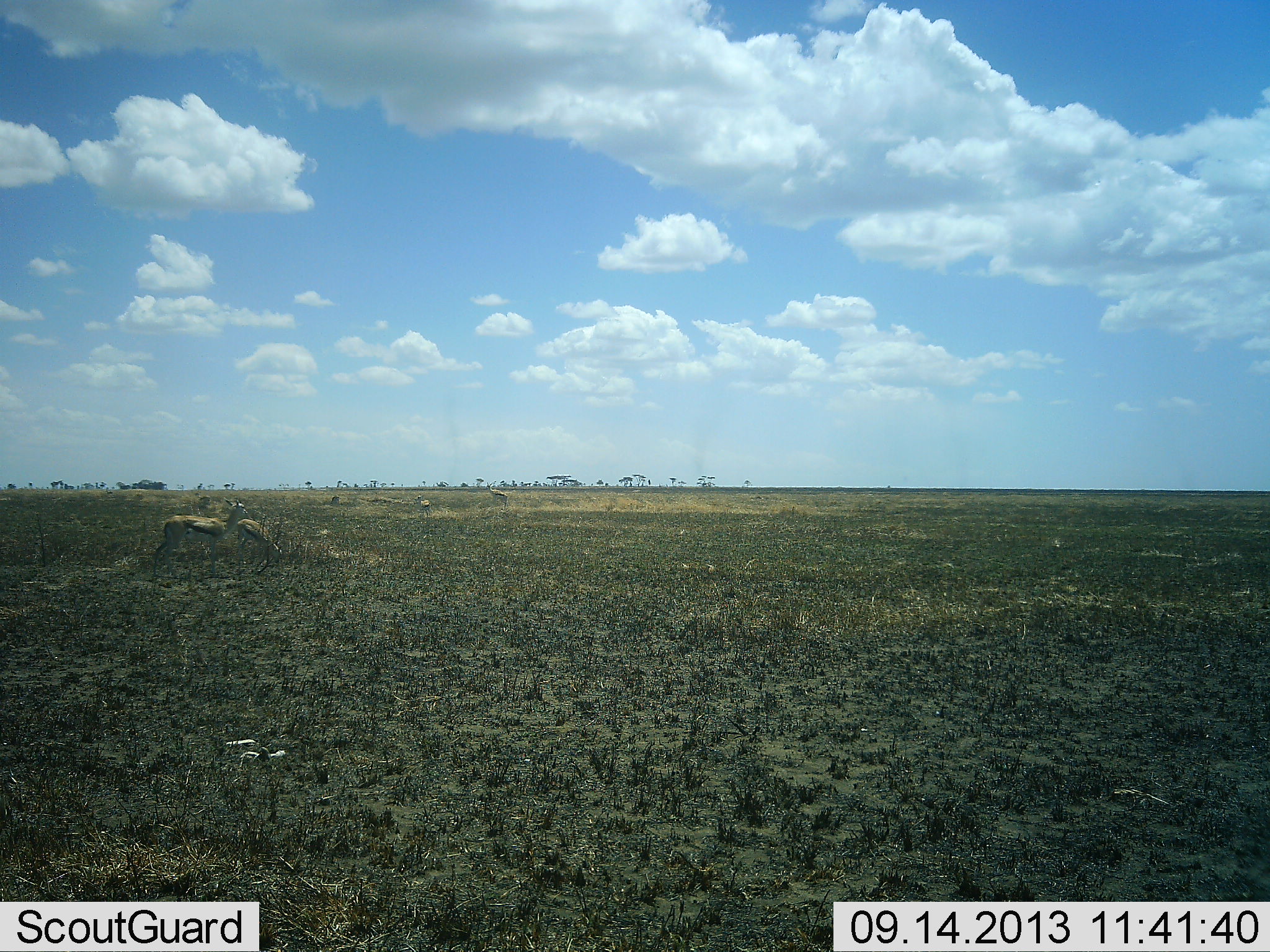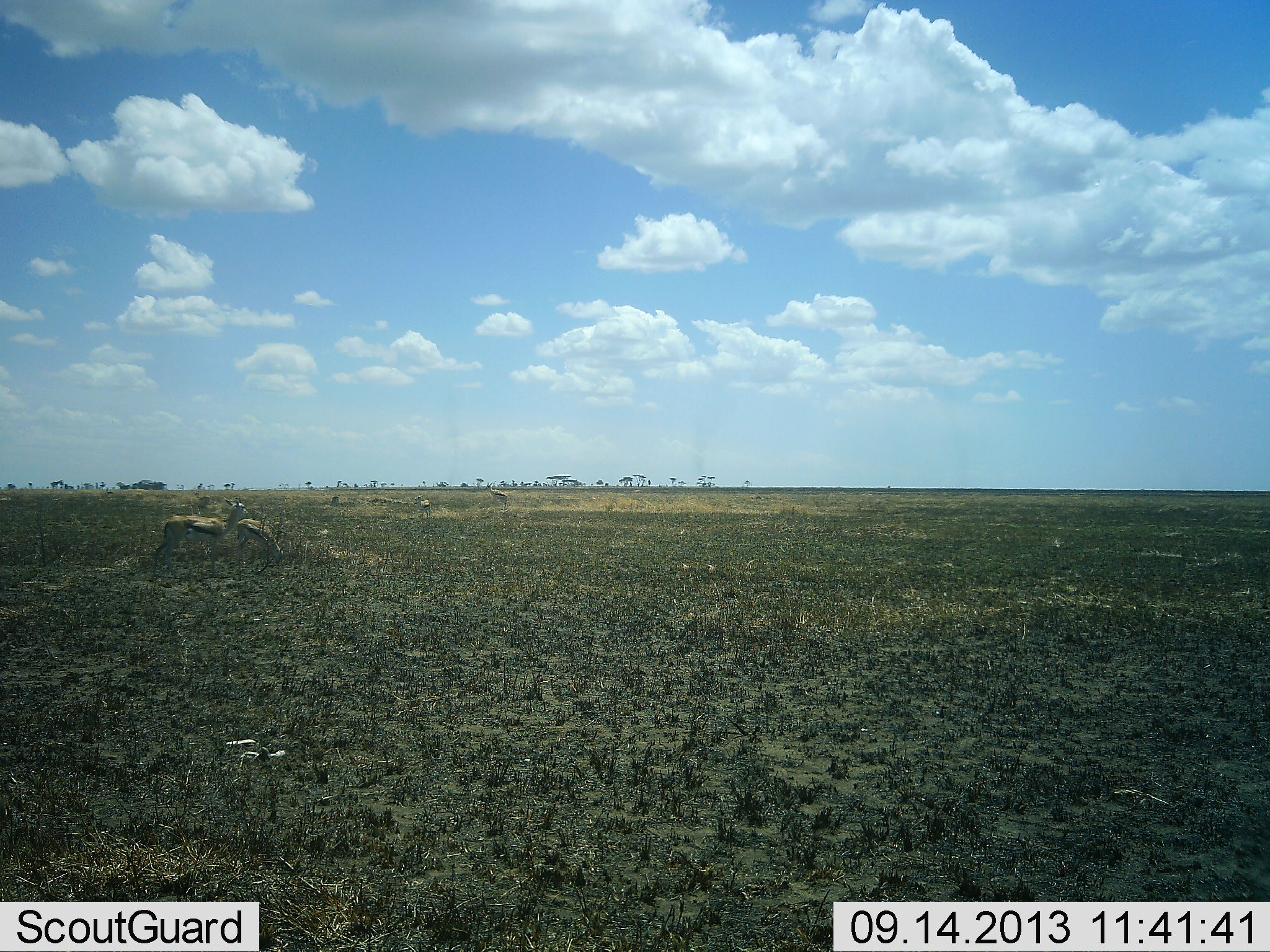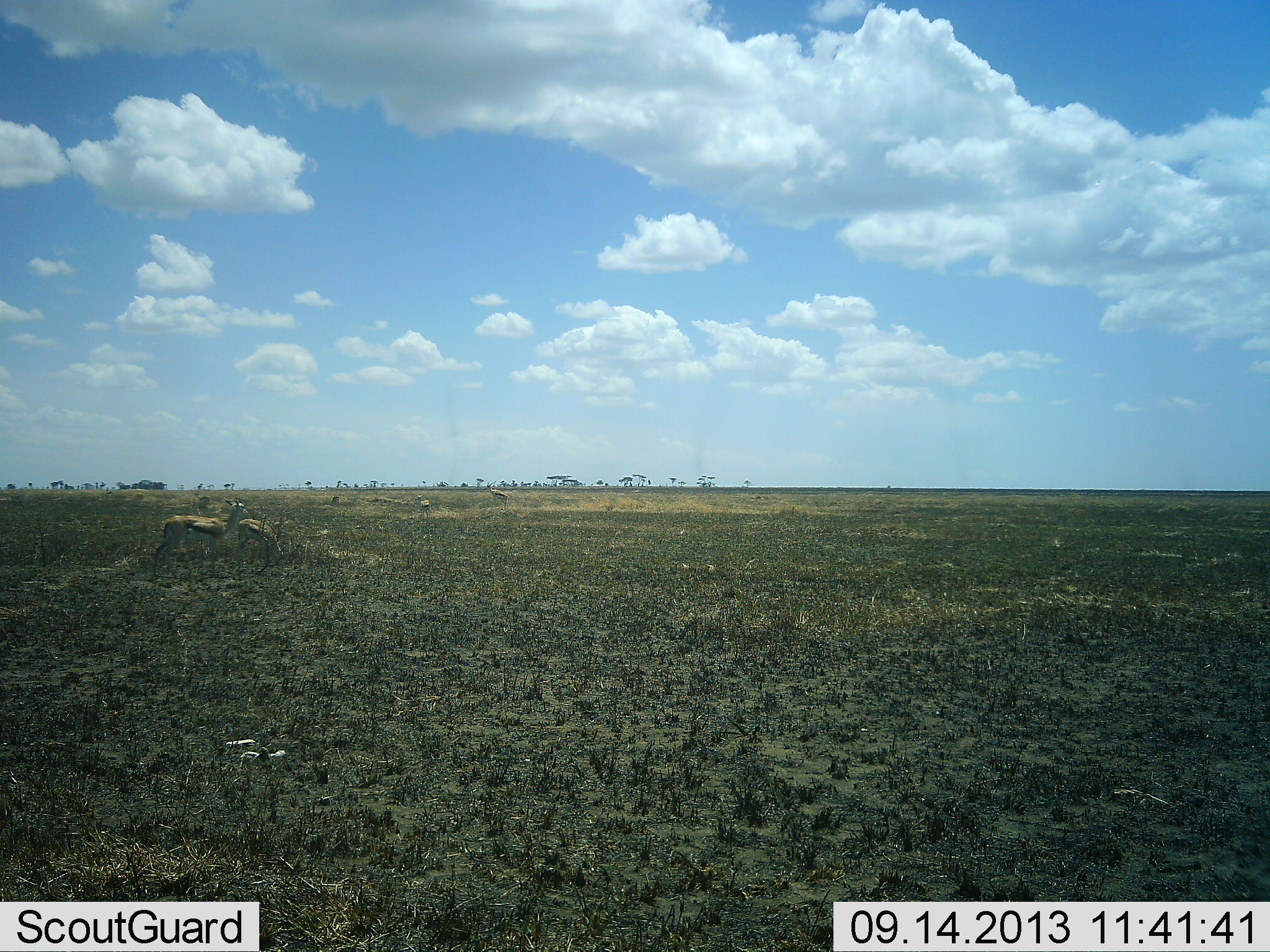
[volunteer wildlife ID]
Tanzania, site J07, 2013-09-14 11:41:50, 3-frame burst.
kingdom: Animalia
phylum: Chordata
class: Mammalia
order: Artiodactyla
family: Bovidae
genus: Eudorcas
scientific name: Eudorcas thomsonii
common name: thomson's gazelle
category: gazellethomsons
Gazellethomsons (thomson's gazelle) (Eudorcas thomsonii), count 2. Behavior (volunteer vote fractions): standing 80%, resting 0%, moving 10%, interacting 0%. Young present (vote fraction): 0%. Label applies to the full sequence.